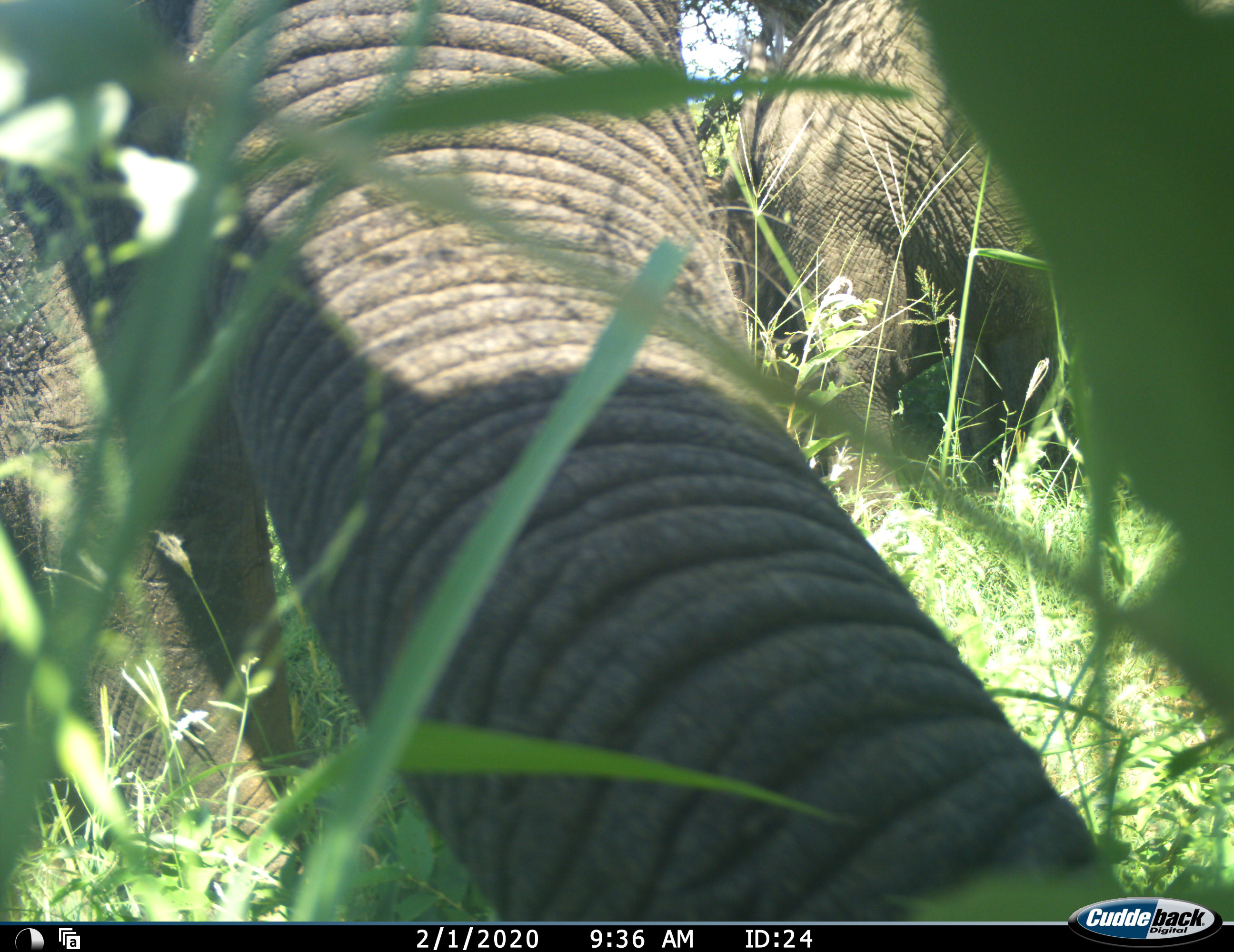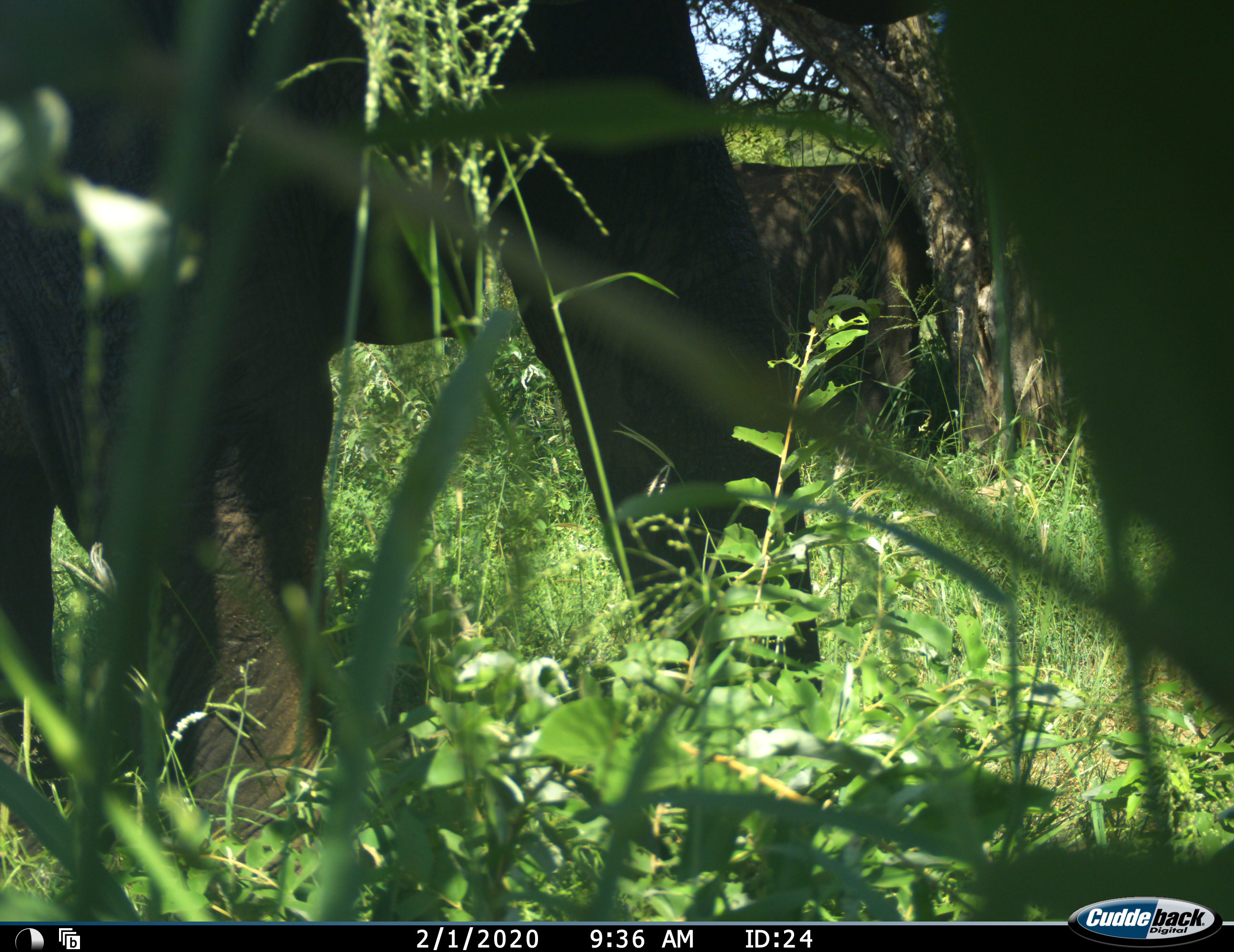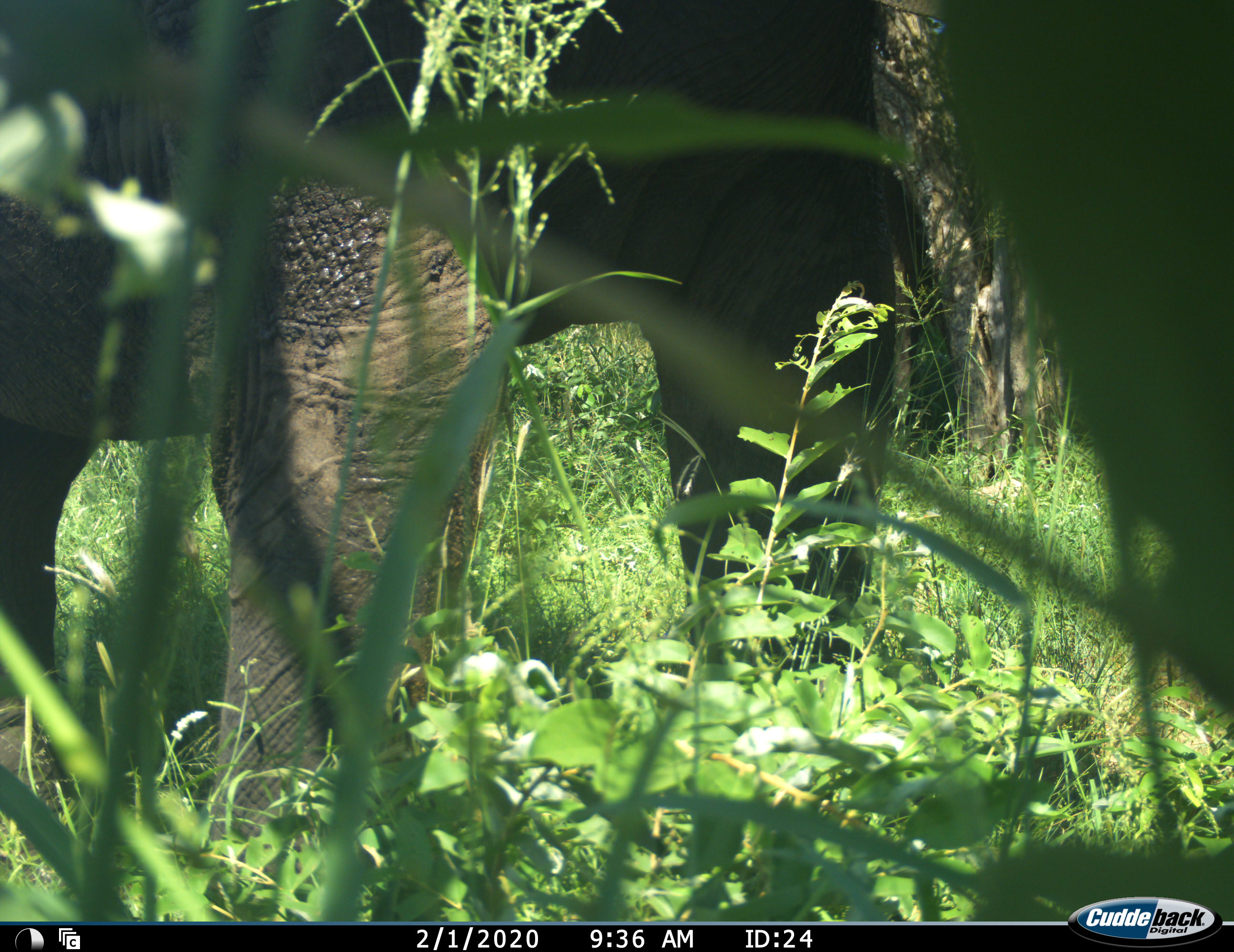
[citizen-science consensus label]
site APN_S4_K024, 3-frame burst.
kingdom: Animalia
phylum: Chordata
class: Mammalia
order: Proboscidea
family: Elephantidae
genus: Loxodonta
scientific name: Loxodonta africana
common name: african bush elephant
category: elephant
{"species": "elephant (african bush elephant) (Loxodonta africana)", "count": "3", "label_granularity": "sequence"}